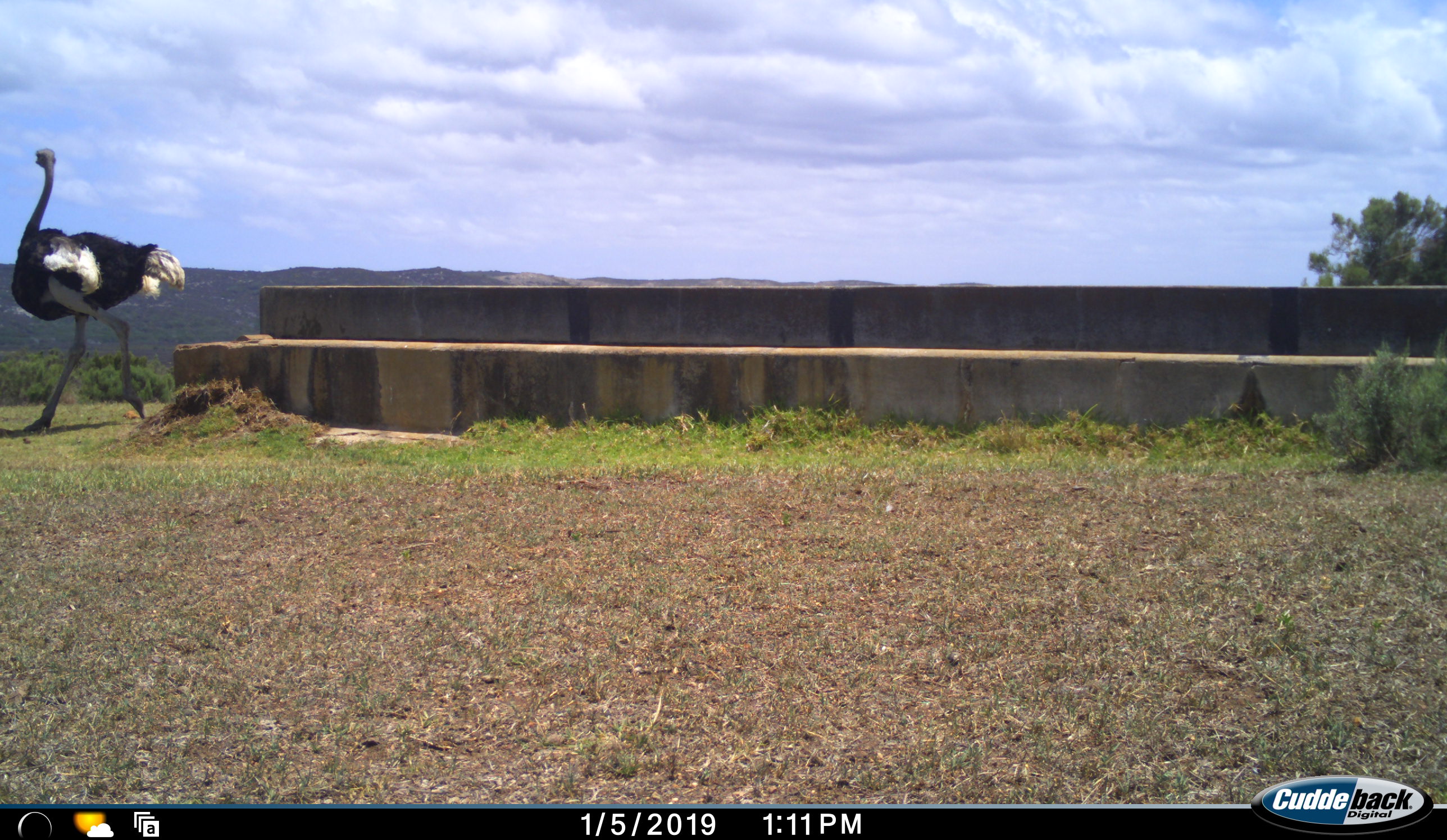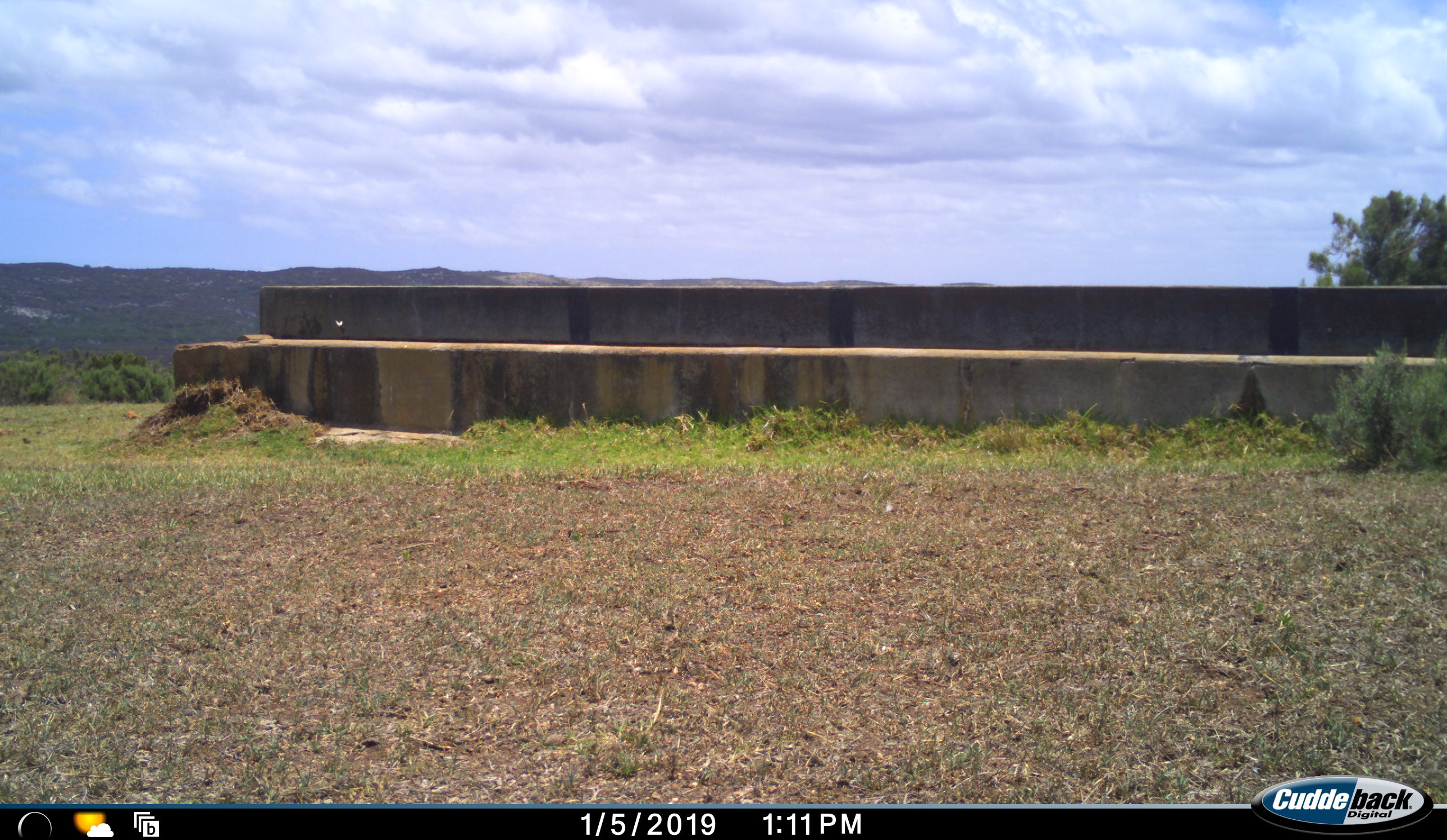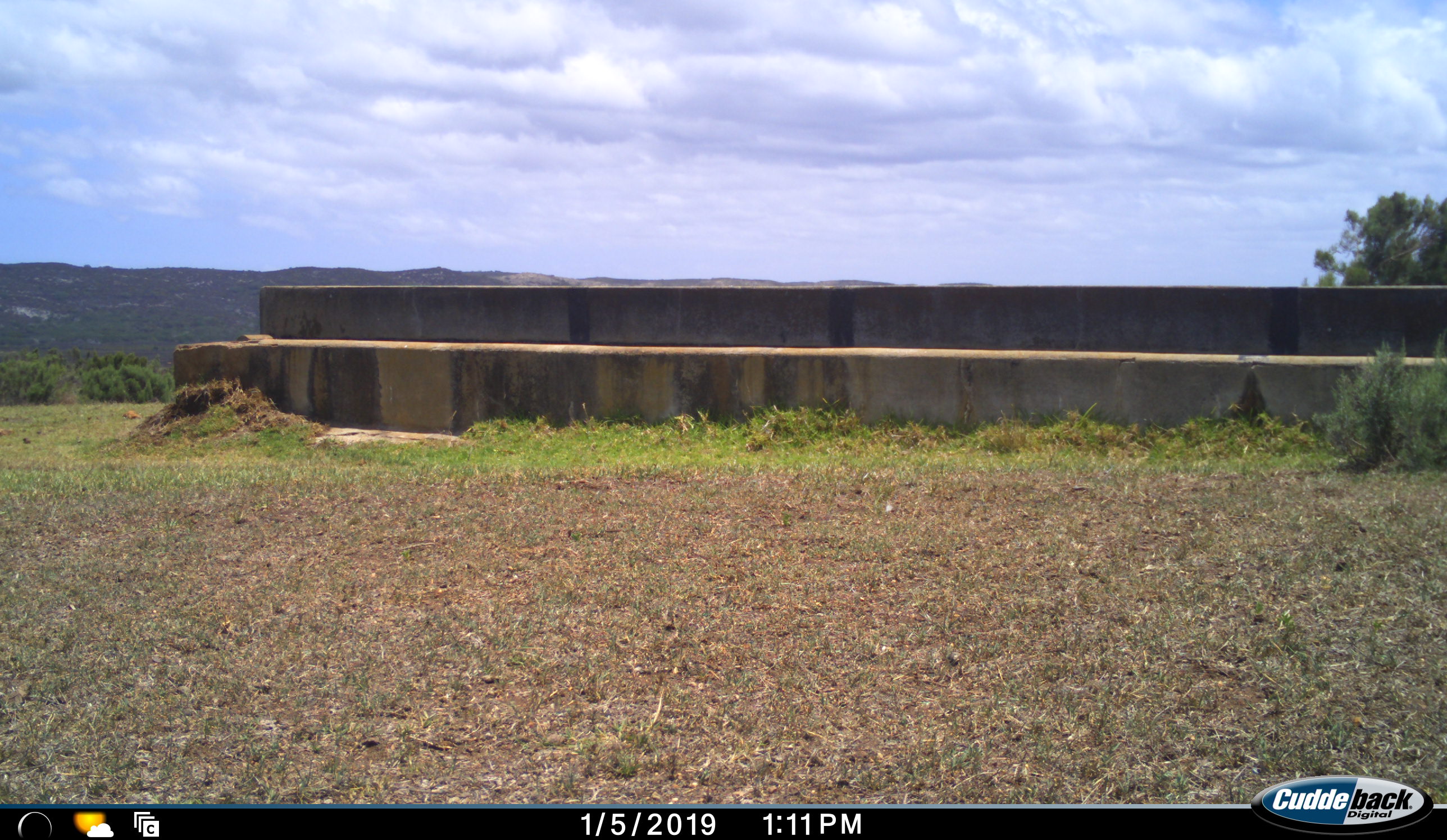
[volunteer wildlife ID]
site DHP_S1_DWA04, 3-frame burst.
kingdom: Animalia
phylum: Chordata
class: Aves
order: Struthioniformes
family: Struthionidae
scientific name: Struthionidae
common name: ostrich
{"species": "ostrich (Struthionidae)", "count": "1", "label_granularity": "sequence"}